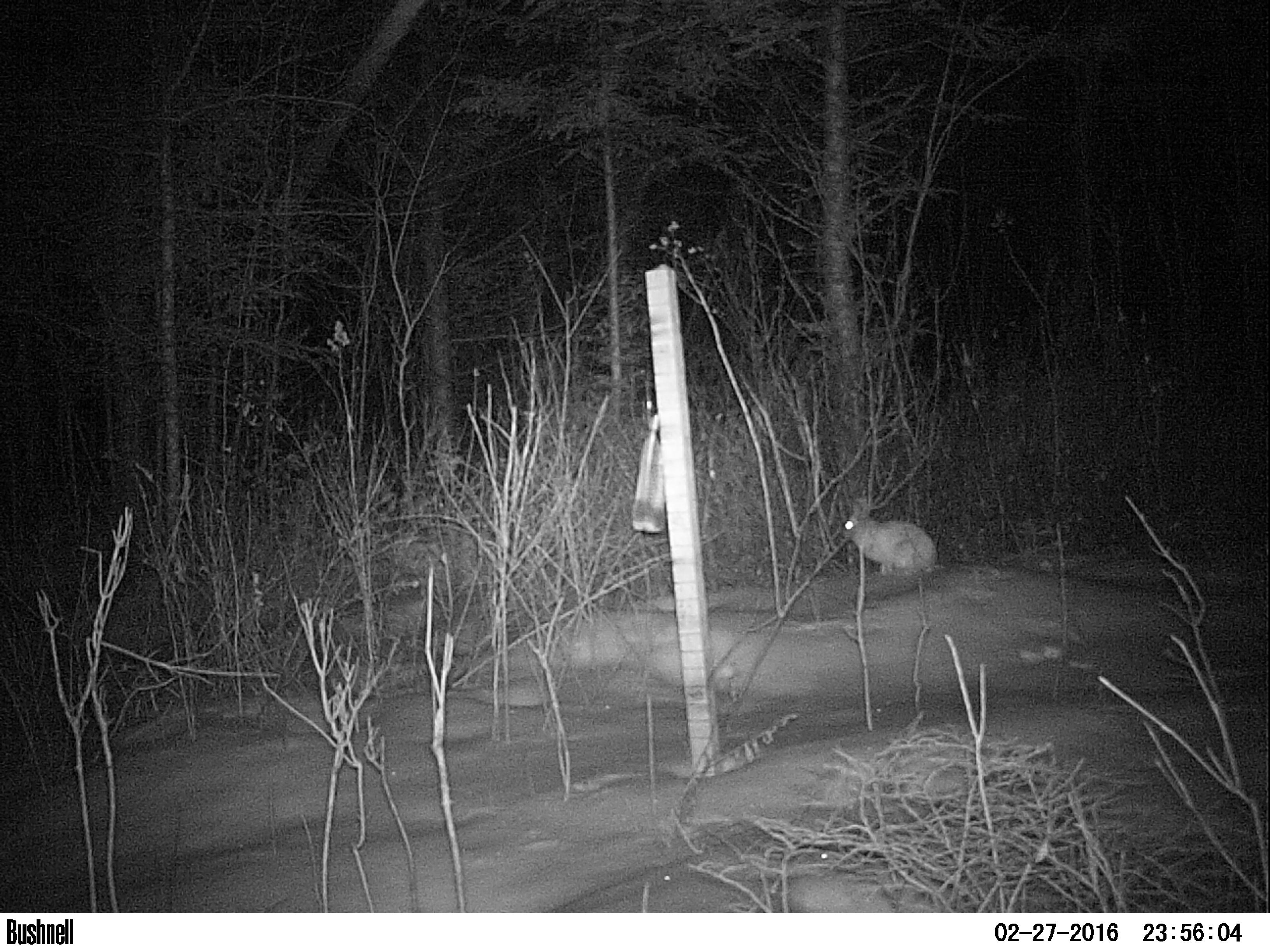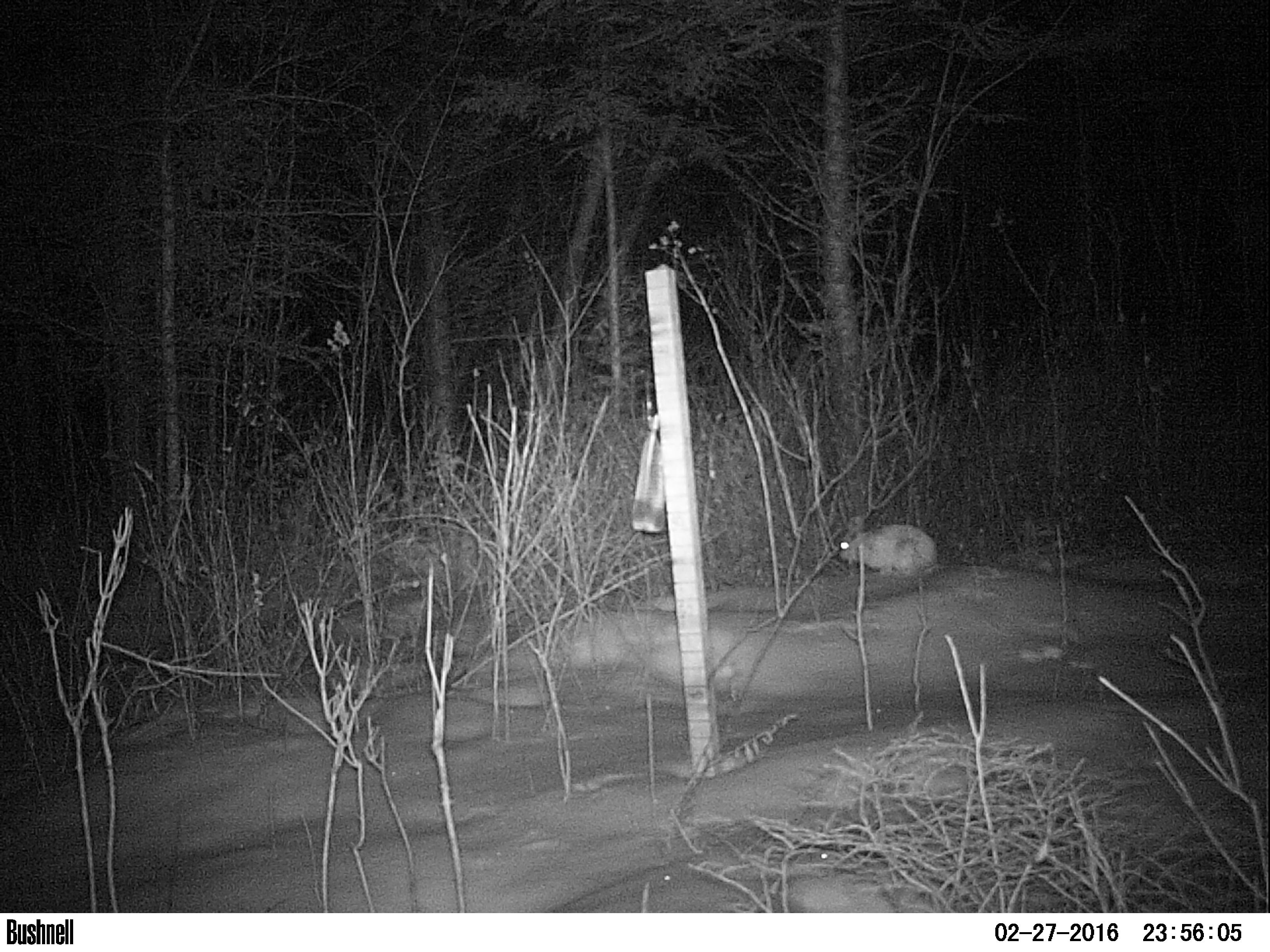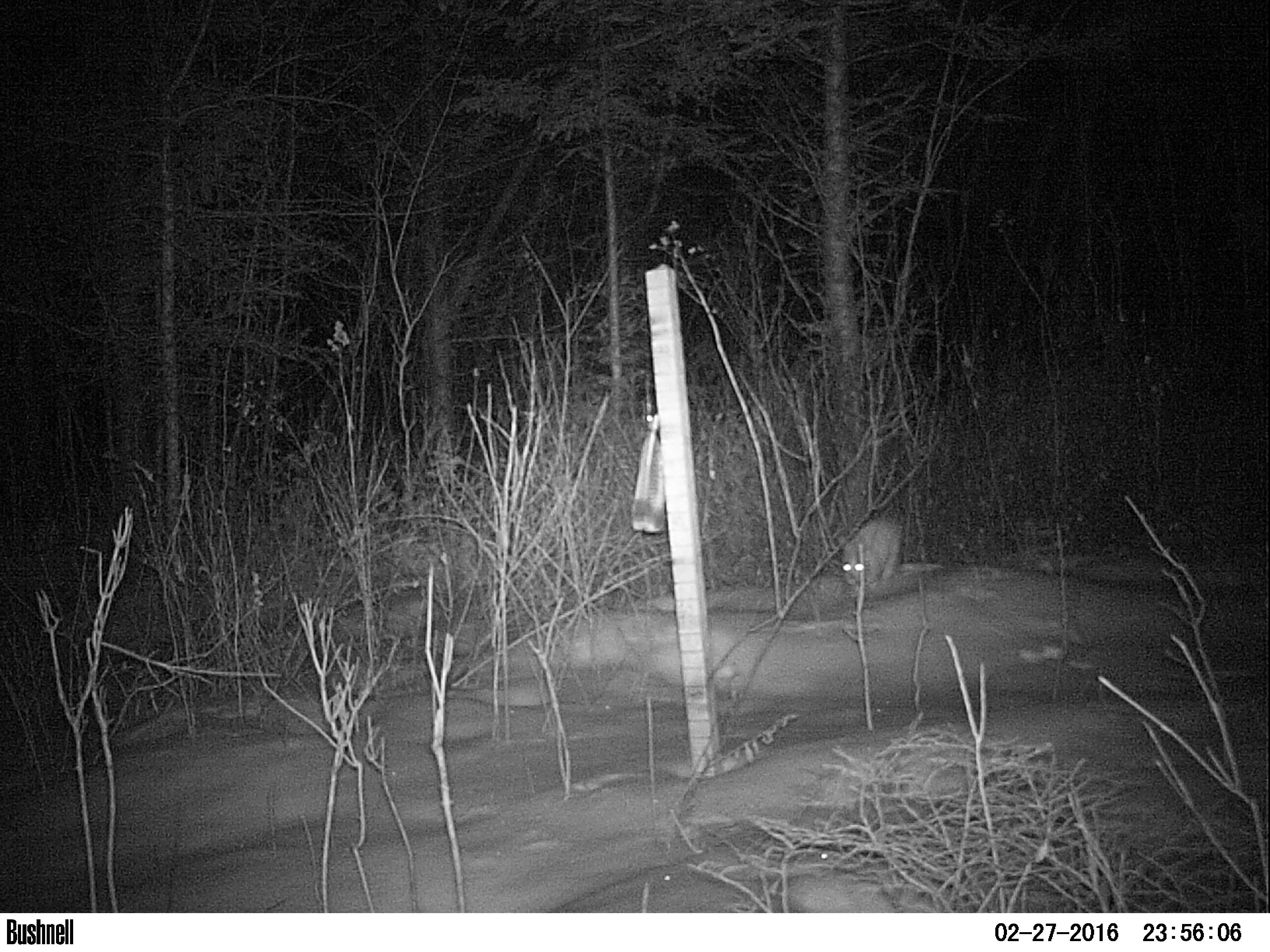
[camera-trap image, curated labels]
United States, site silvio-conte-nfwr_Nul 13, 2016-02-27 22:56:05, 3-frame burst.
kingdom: Animalia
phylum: Chordata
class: Mammalia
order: Lagomorpha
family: Leporidae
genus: Lepus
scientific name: Lepus americanus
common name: snowshoe hare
Snowshoe hare (Lepus americanus).